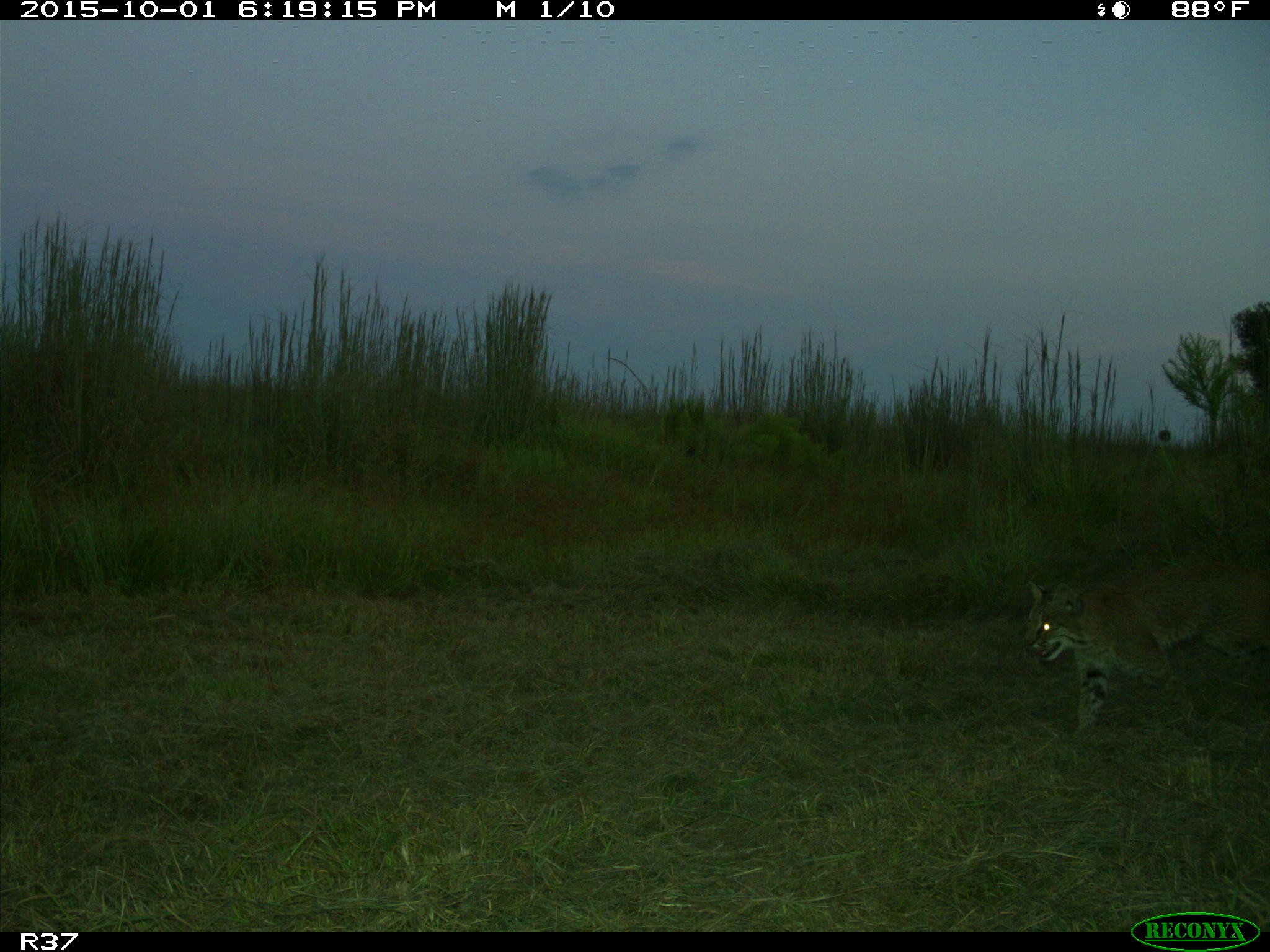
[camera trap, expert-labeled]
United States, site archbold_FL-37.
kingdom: Animalia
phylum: Chordata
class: Mammalia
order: Carnivora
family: Felidae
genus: Lynx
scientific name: Lynx rufus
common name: bobcat